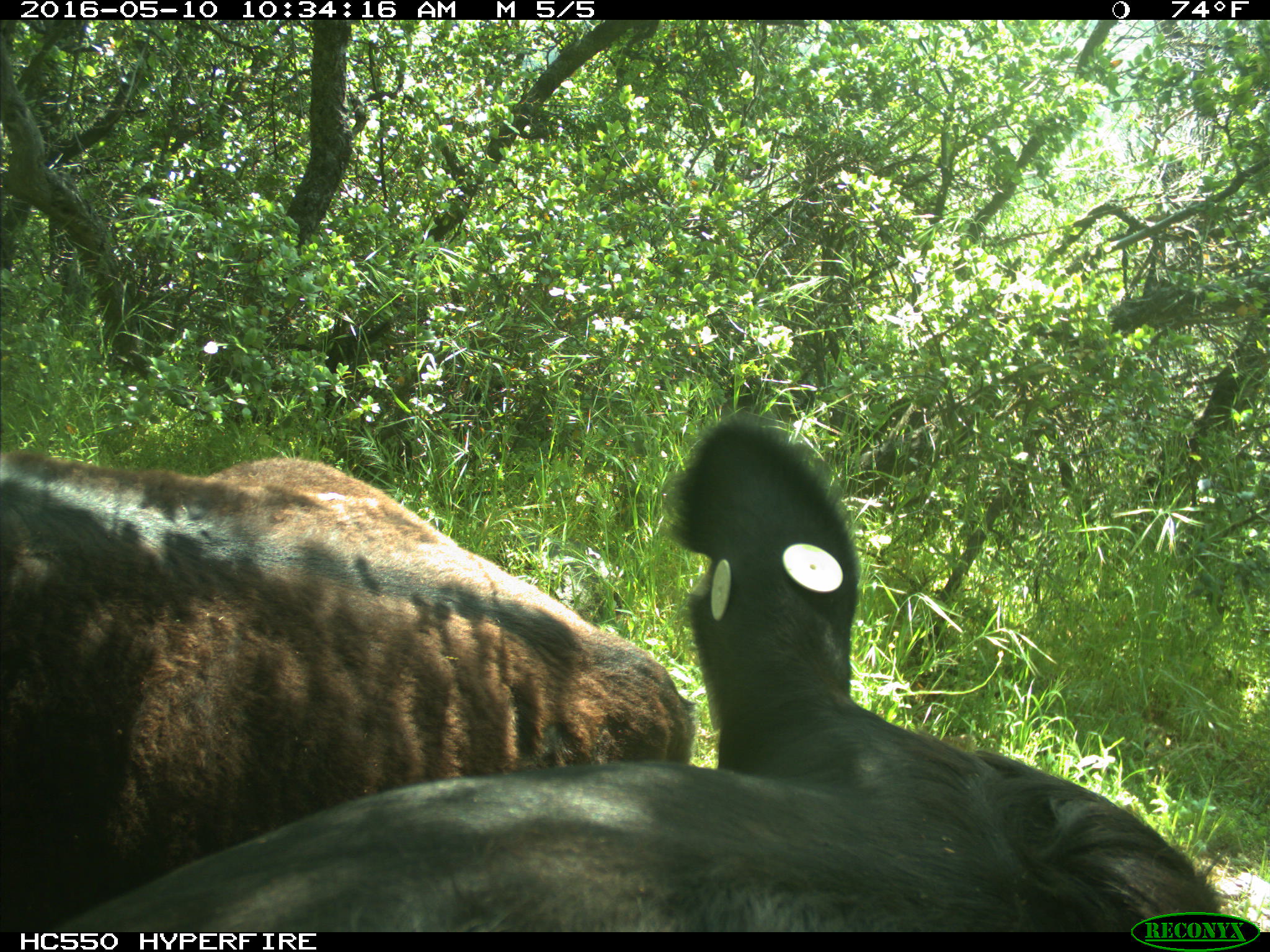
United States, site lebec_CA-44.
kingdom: Animalia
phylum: Chordata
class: Mammalia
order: Artiodactyla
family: Bovidae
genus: Bos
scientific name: Bos taurus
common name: domestic cow